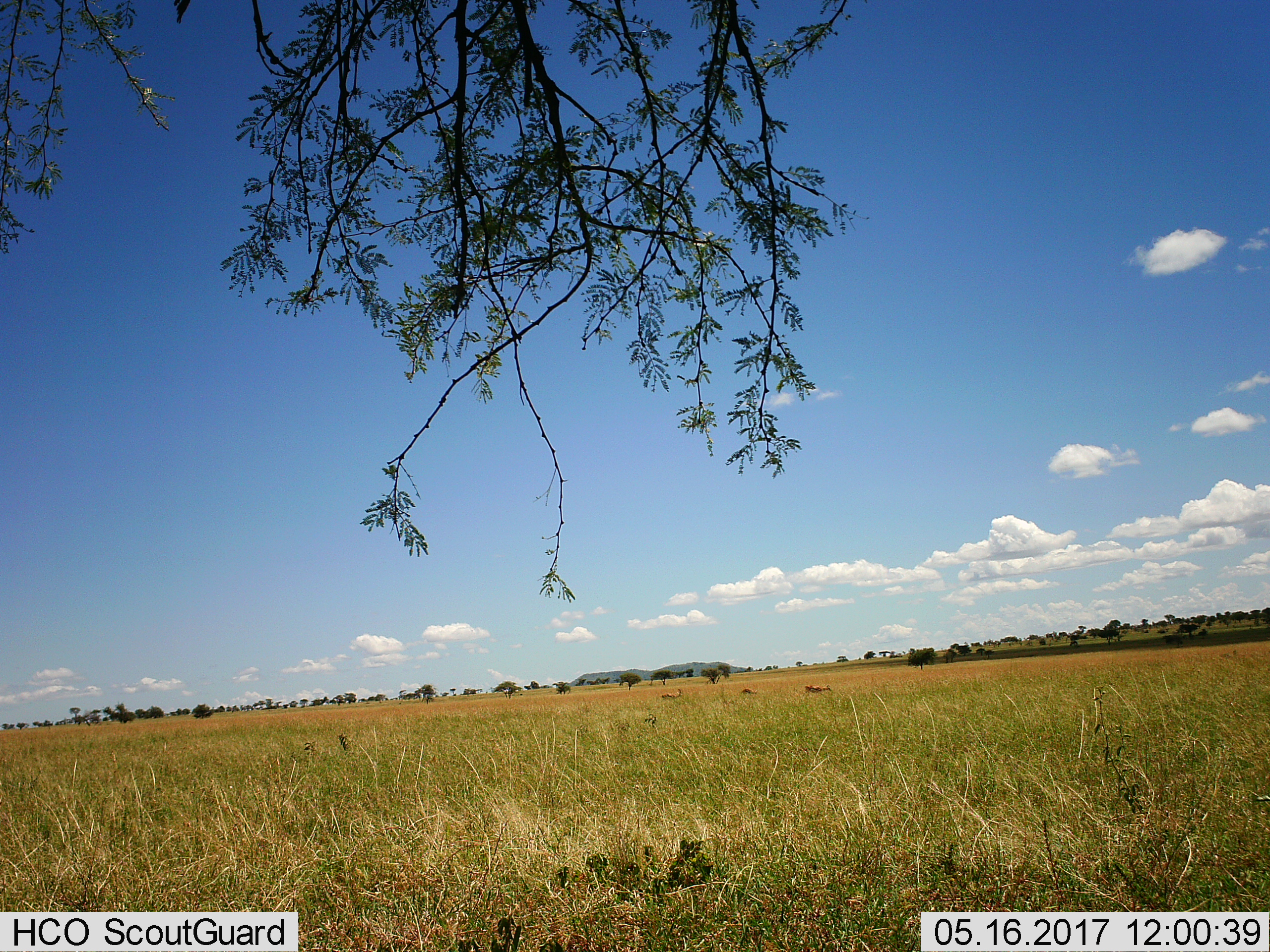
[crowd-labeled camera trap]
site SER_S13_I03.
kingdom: Animalia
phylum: Chordata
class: Mammalia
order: Artiodactyla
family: Bovidae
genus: Eudorcas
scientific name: Eudorcas thomsonii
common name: thomson's gazelle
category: gazellethomsons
Gazellethomsons (thomson's gazelle) (Eudorcas thomsonii), count 3. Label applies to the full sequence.